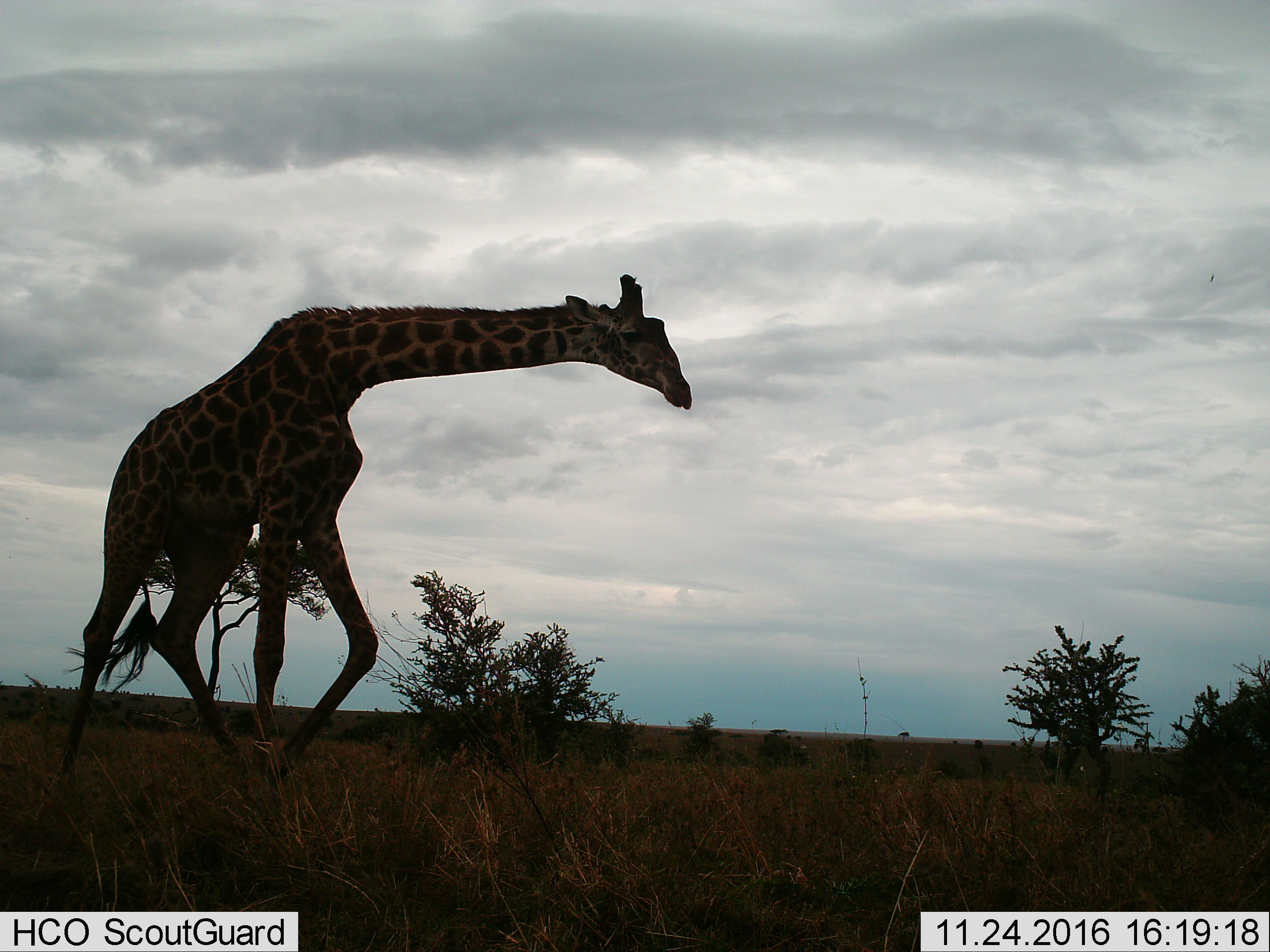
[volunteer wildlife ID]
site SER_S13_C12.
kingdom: Animalia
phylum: Chordata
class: Mammalia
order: Artiodactyla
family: Giraffidae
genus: Giraffa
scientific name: Giraffa camelopardalis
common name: giraffe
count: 1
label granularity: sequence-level